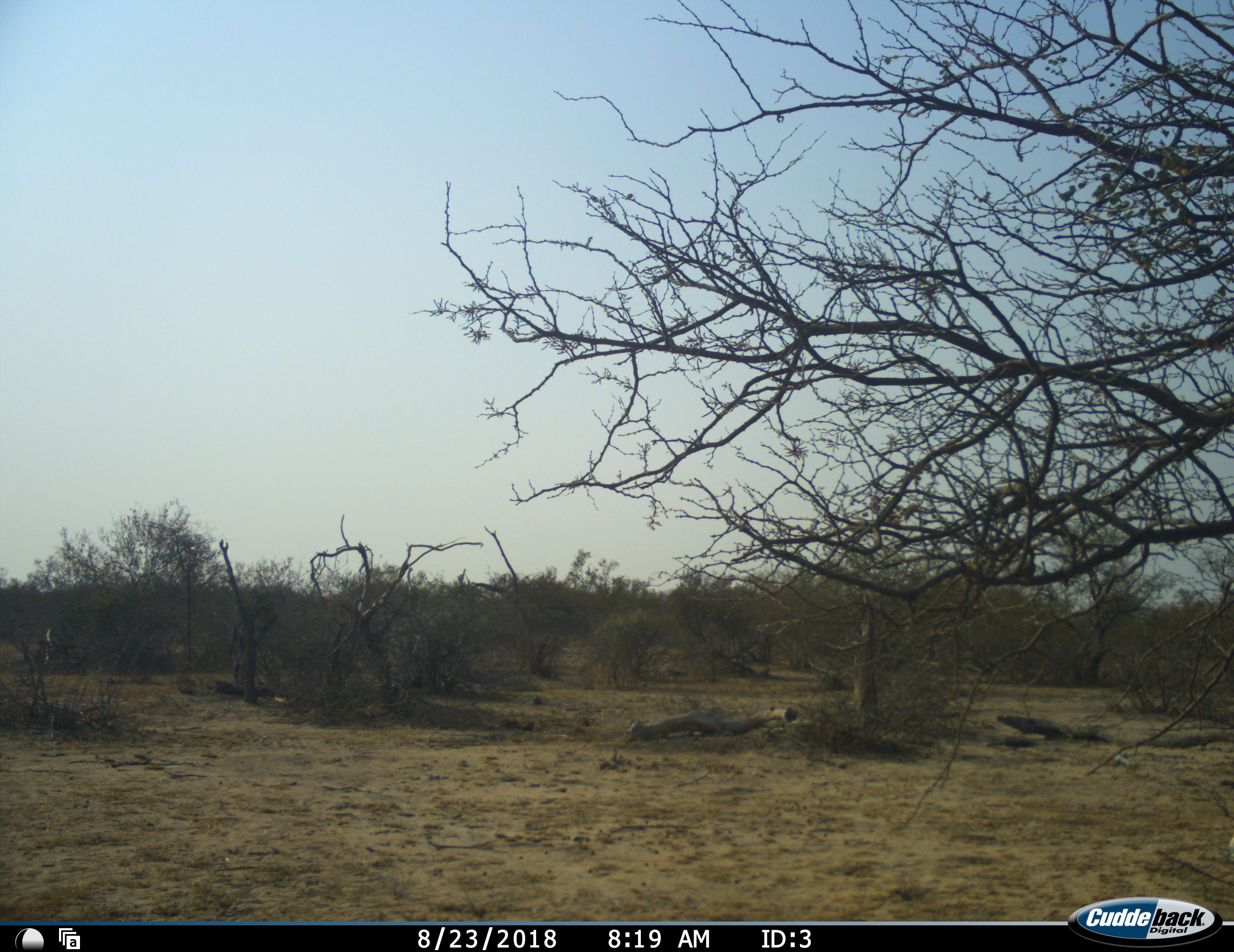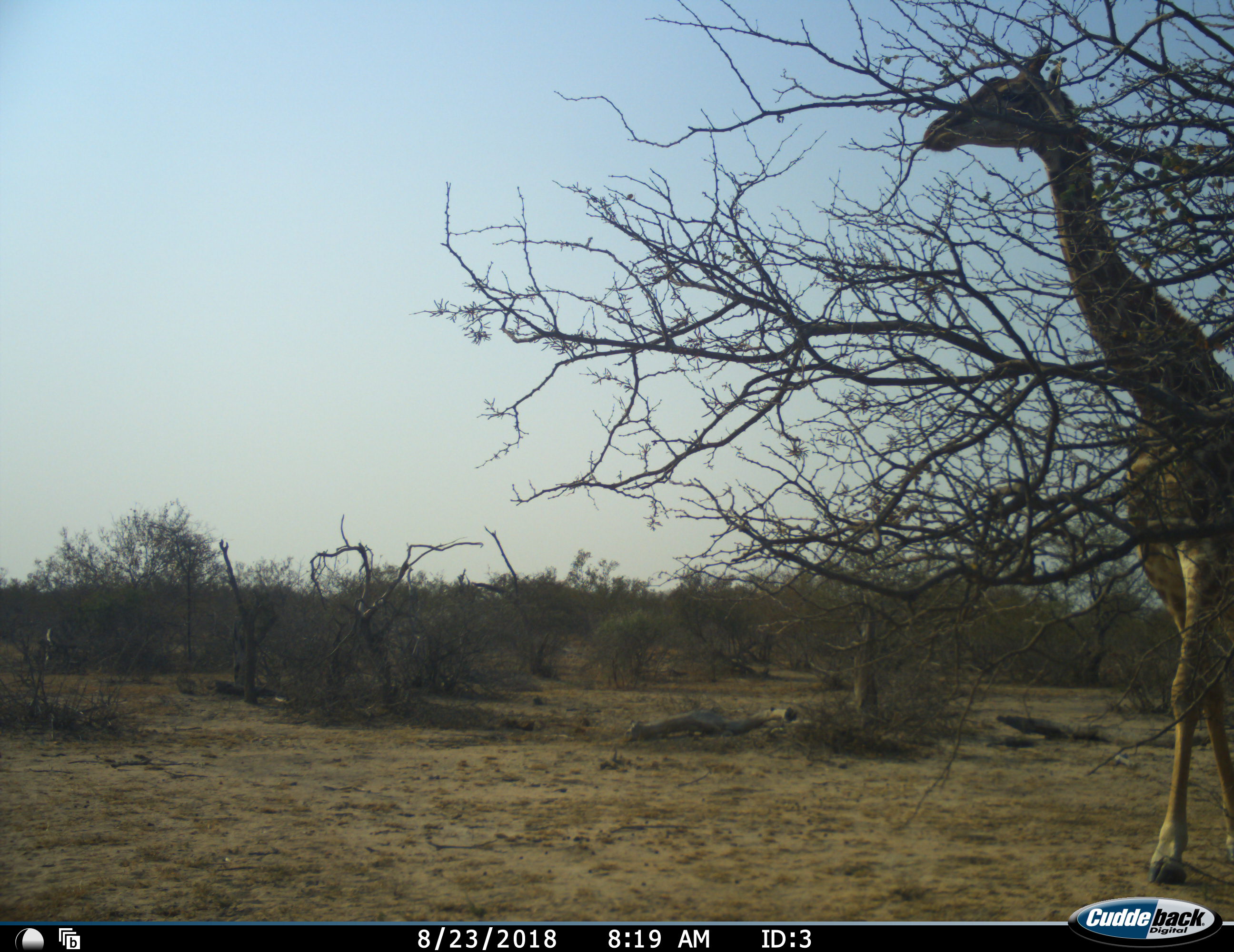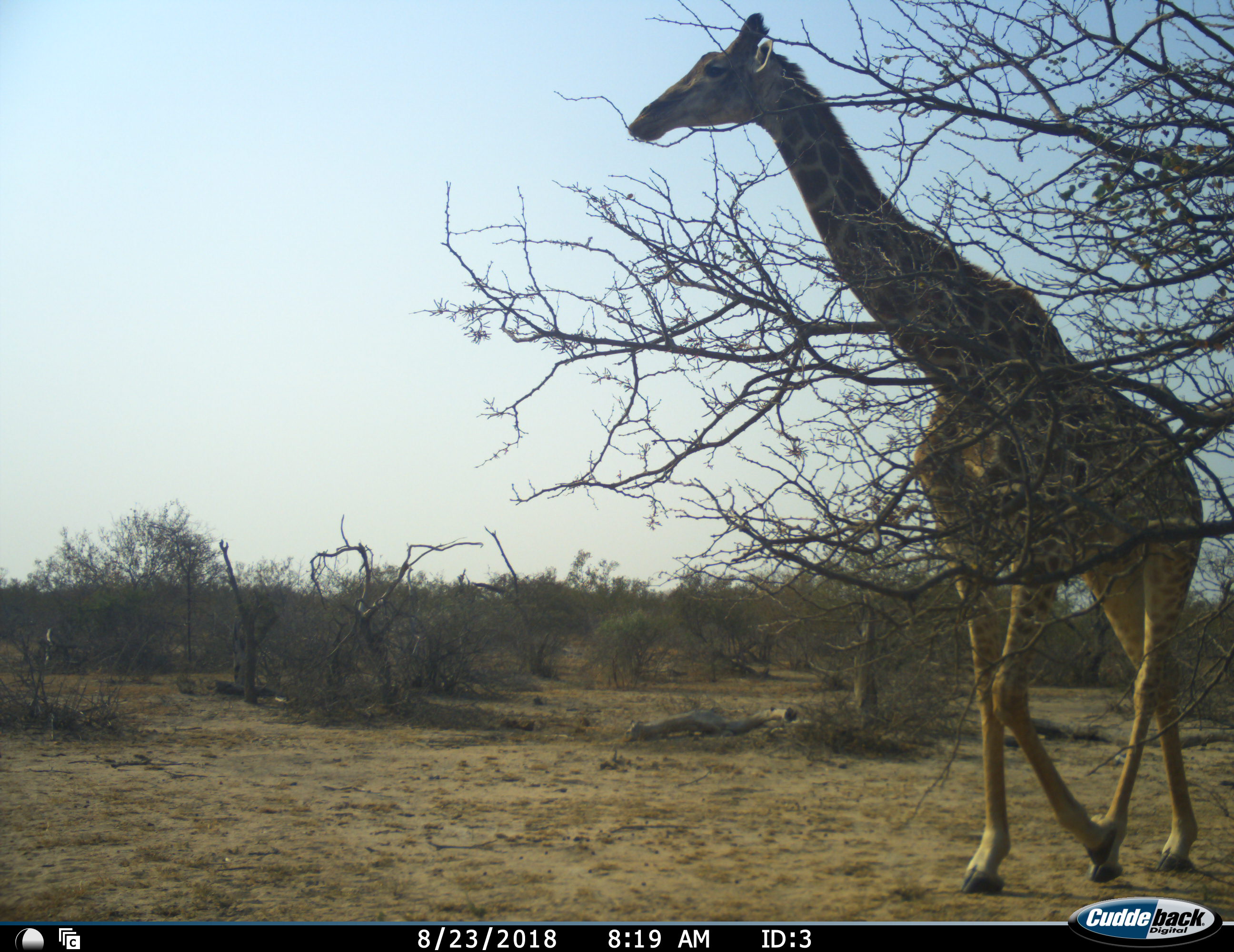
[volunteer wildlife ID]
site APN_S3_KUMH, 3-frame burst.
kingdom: Animalia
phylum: Chordata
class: Mammalia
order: Artiodactyla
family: Giraffidae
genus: Giraffa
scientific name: Giraffa camelopardalis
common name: giraffe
Giraffe (Giraffa camelopardalis), count 1. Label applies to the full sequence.